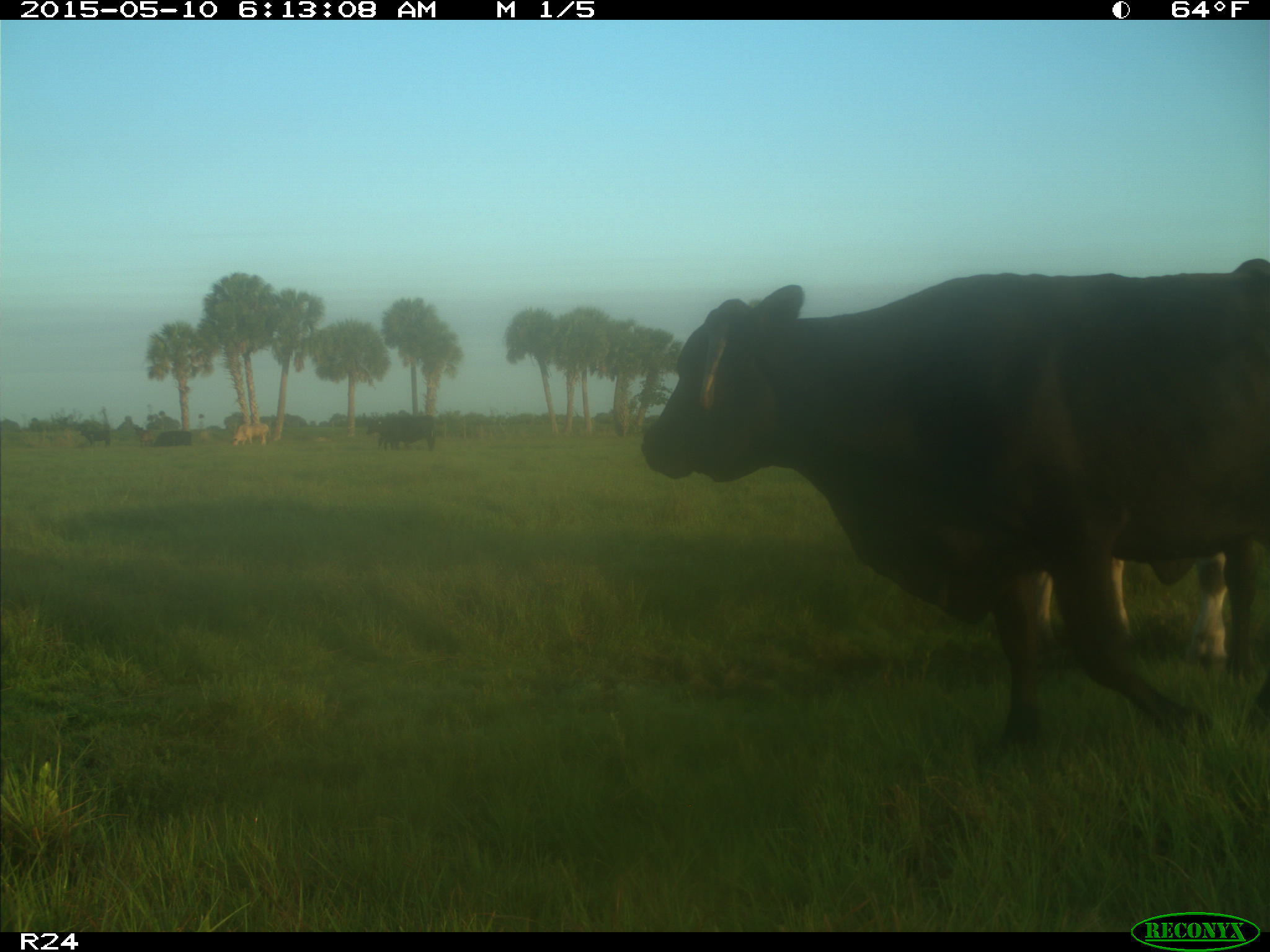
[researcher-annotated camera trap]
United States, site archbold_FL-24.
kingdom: Animalia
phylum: Chordata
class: Mammalia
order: Artiodactyla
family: Bovidae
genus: Bos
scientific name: Bos taurus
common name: domestic cow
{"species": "Bos taurus (domestic cow)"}